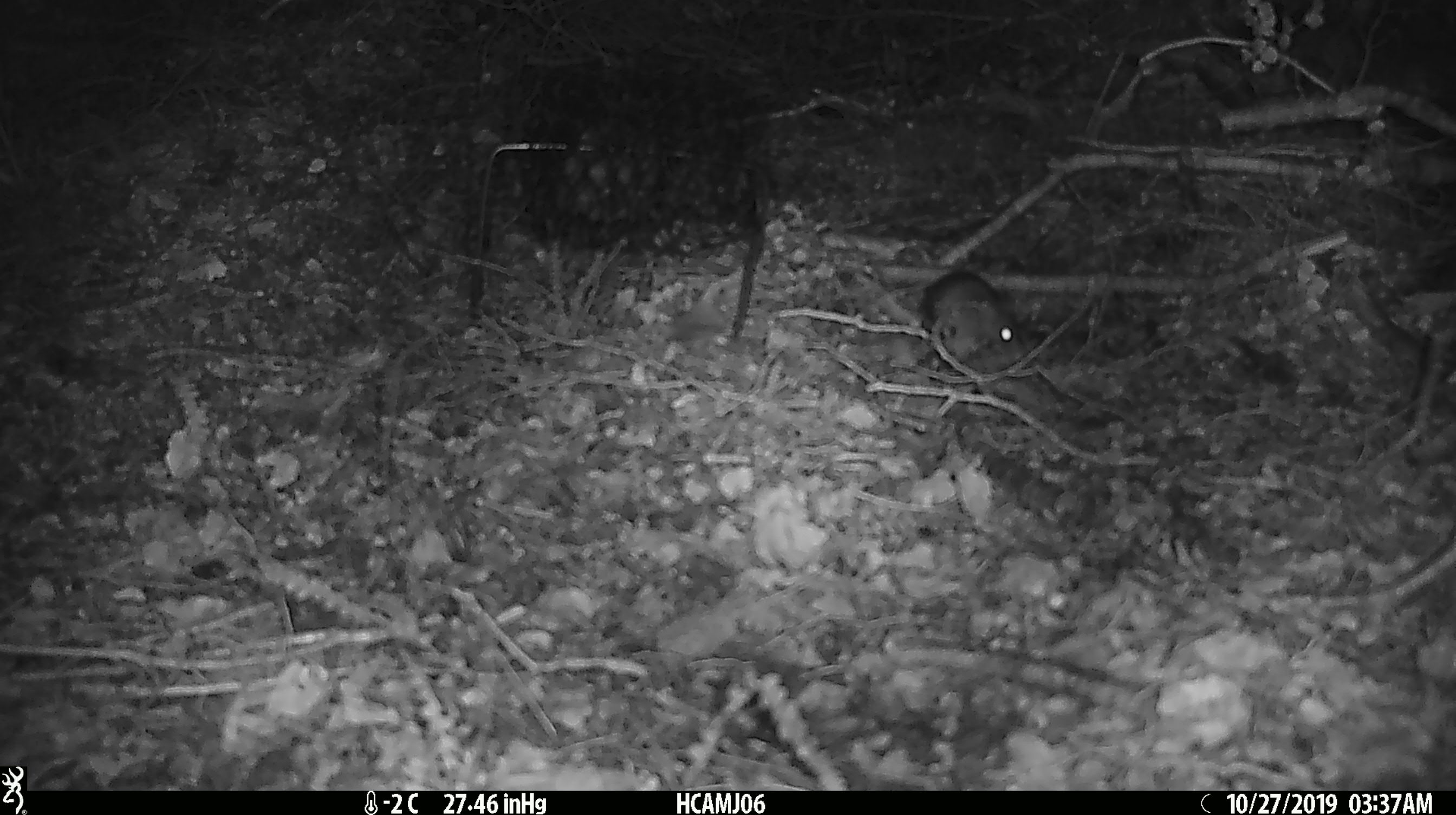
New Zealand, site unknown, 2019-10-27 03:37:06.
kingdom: Animalia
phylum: Chordata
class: Mammalia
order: Rodentia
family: Muridae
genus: Mus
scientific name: Mus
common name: mouse